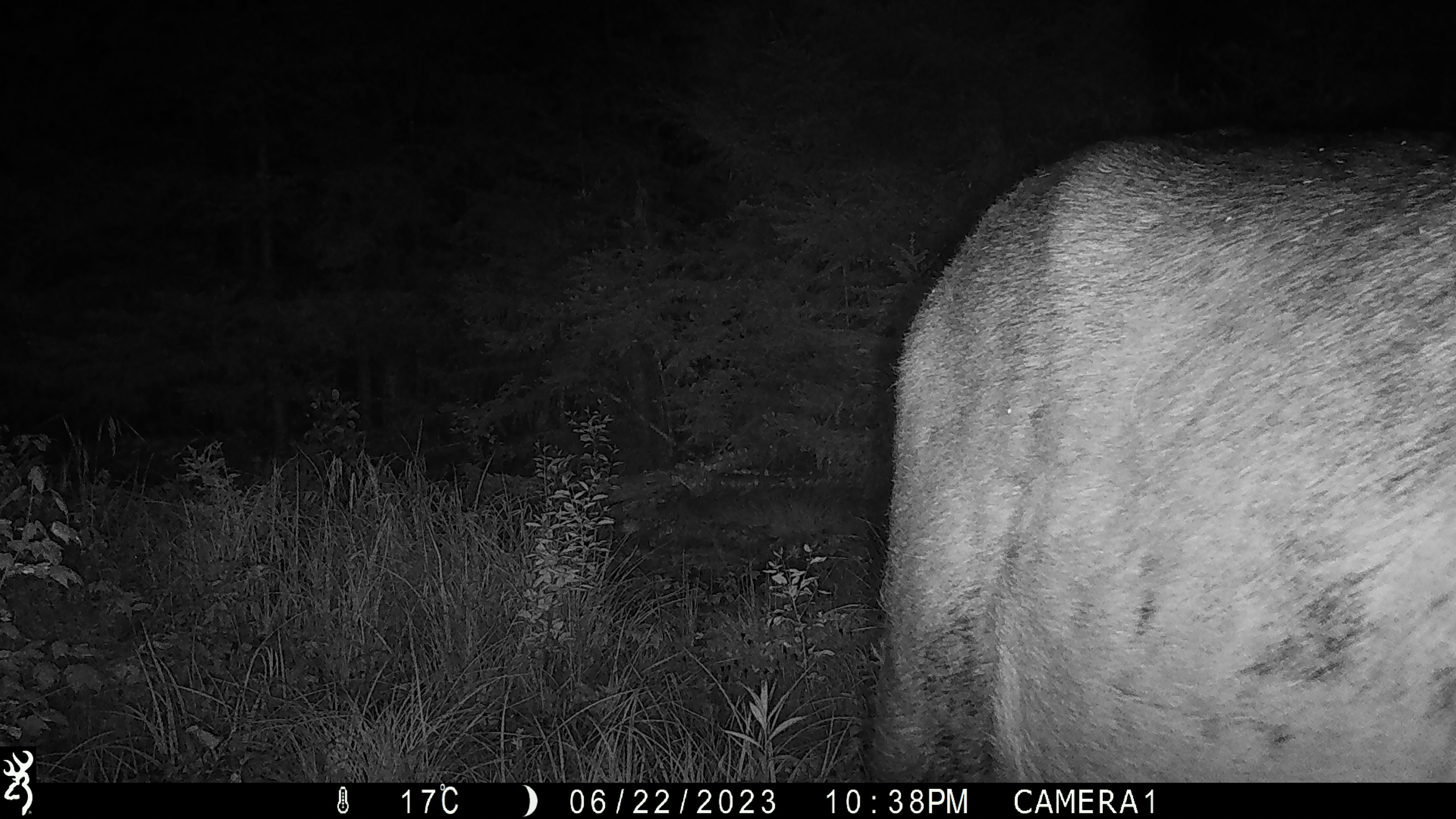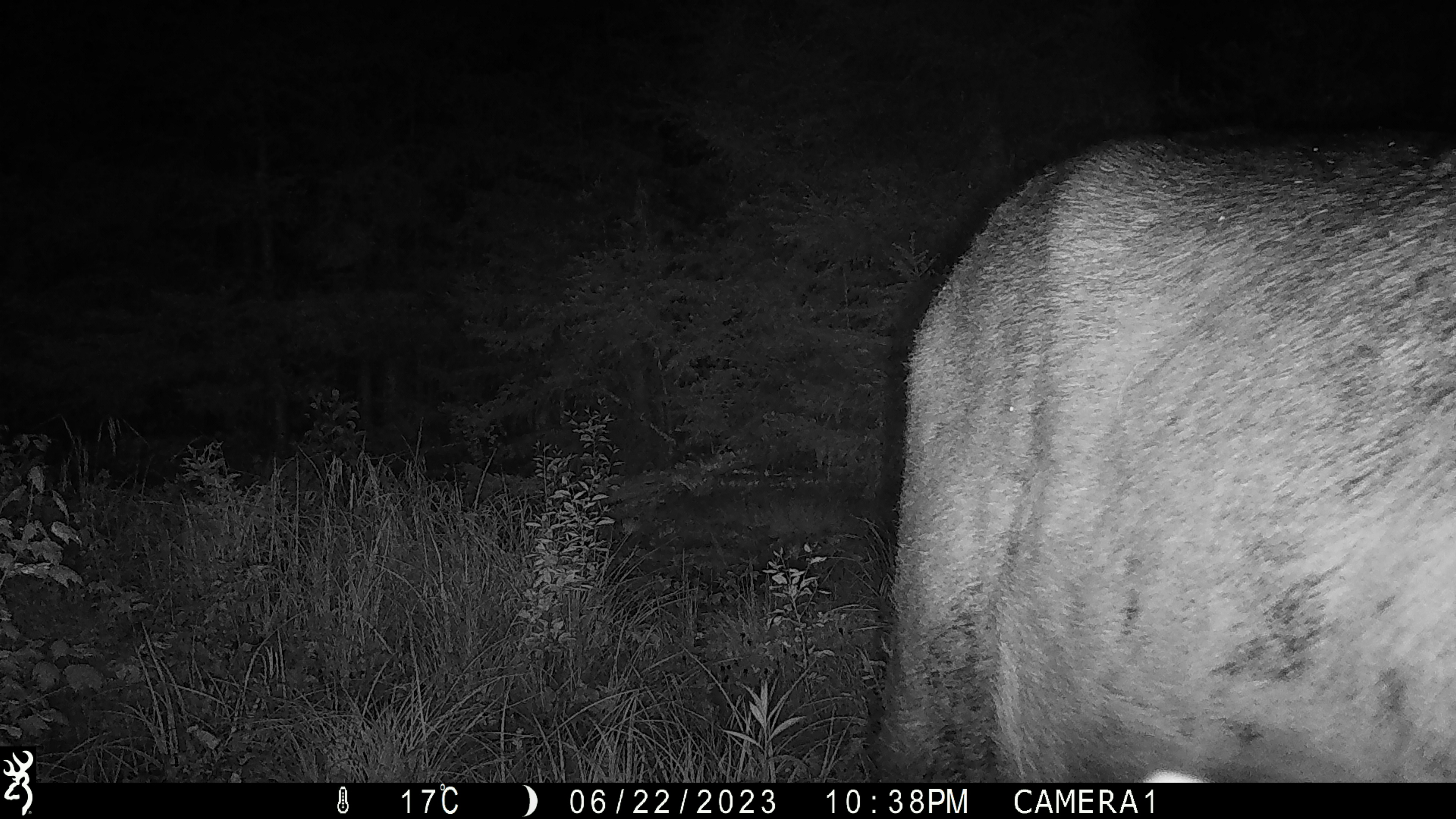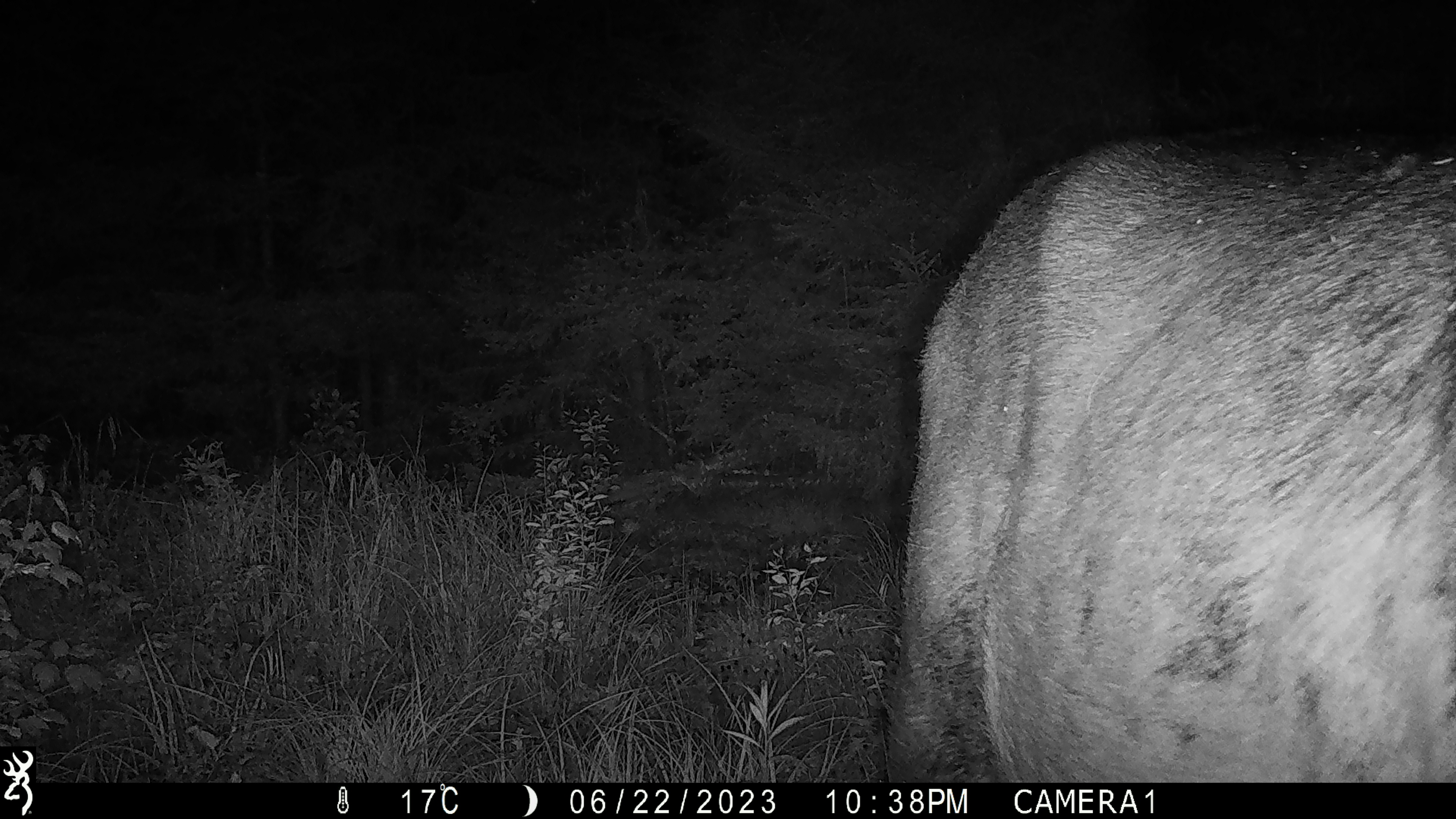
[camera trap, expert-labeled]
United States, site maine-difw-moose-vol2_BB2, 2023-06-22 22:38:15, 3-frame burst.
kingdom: Animalia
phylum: Chordata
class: Mammalia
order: Artiodactyla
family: Cervidae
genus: Alces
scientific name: Alces alces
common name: moose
Moose (Alces alces).